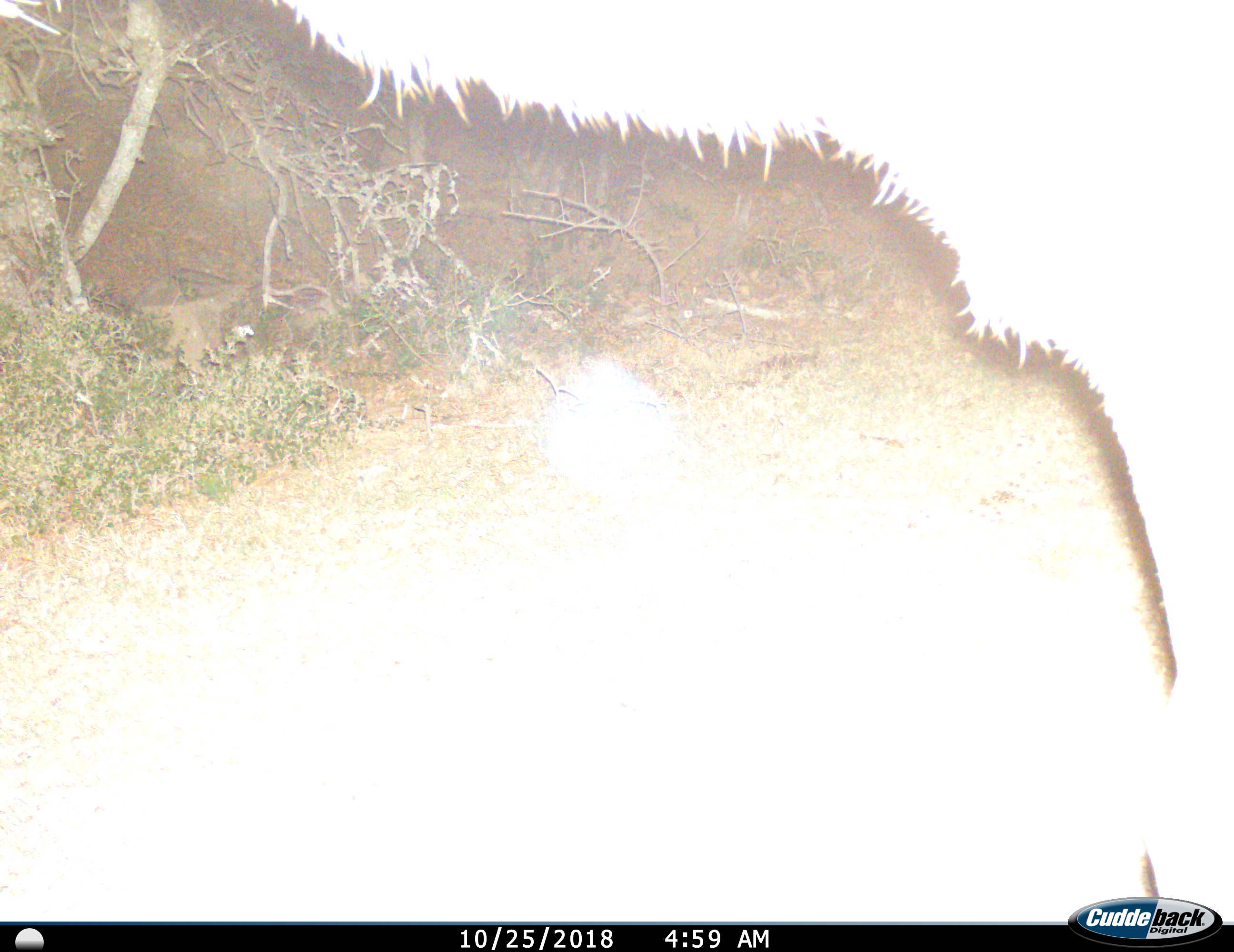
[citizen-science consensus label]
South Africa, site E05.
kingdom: Animalia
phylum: Chordata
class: Mammalia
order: Artiodactyla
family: Bovidae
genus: Tragelaphus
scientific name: Tragelaphus strepsiceros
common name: greater kudu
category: kudu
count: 1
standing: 80%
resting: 0%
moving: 20%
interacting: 0%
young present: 20%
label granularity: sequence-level